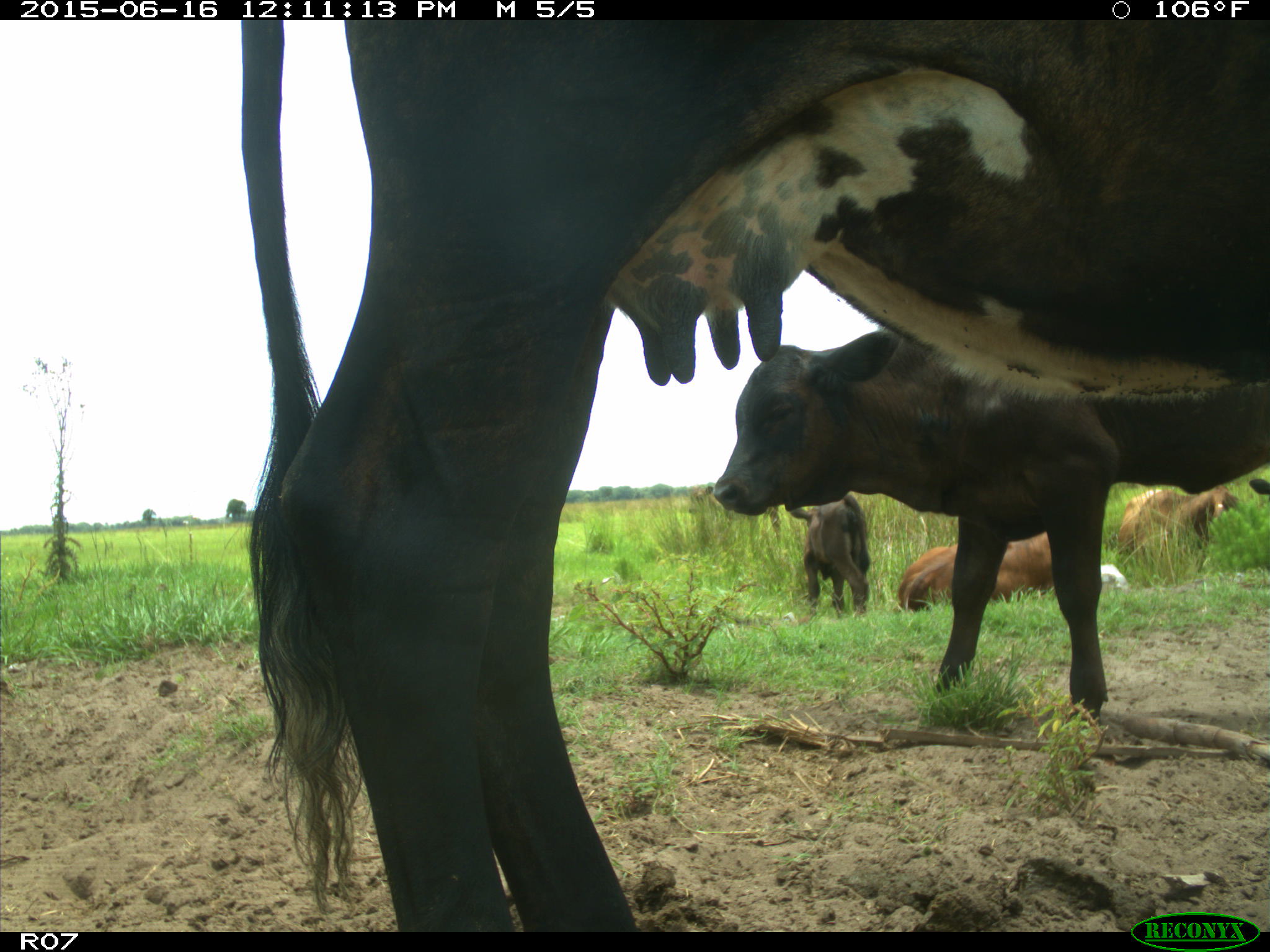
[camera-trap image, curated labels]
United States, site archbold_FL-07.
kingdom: Animalia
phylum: Chordata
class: Mammalia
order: Artiodactyla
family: Bovidae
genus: Bos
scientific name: Bos taurus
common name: domestic cow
Bos taurus (domestic cow).